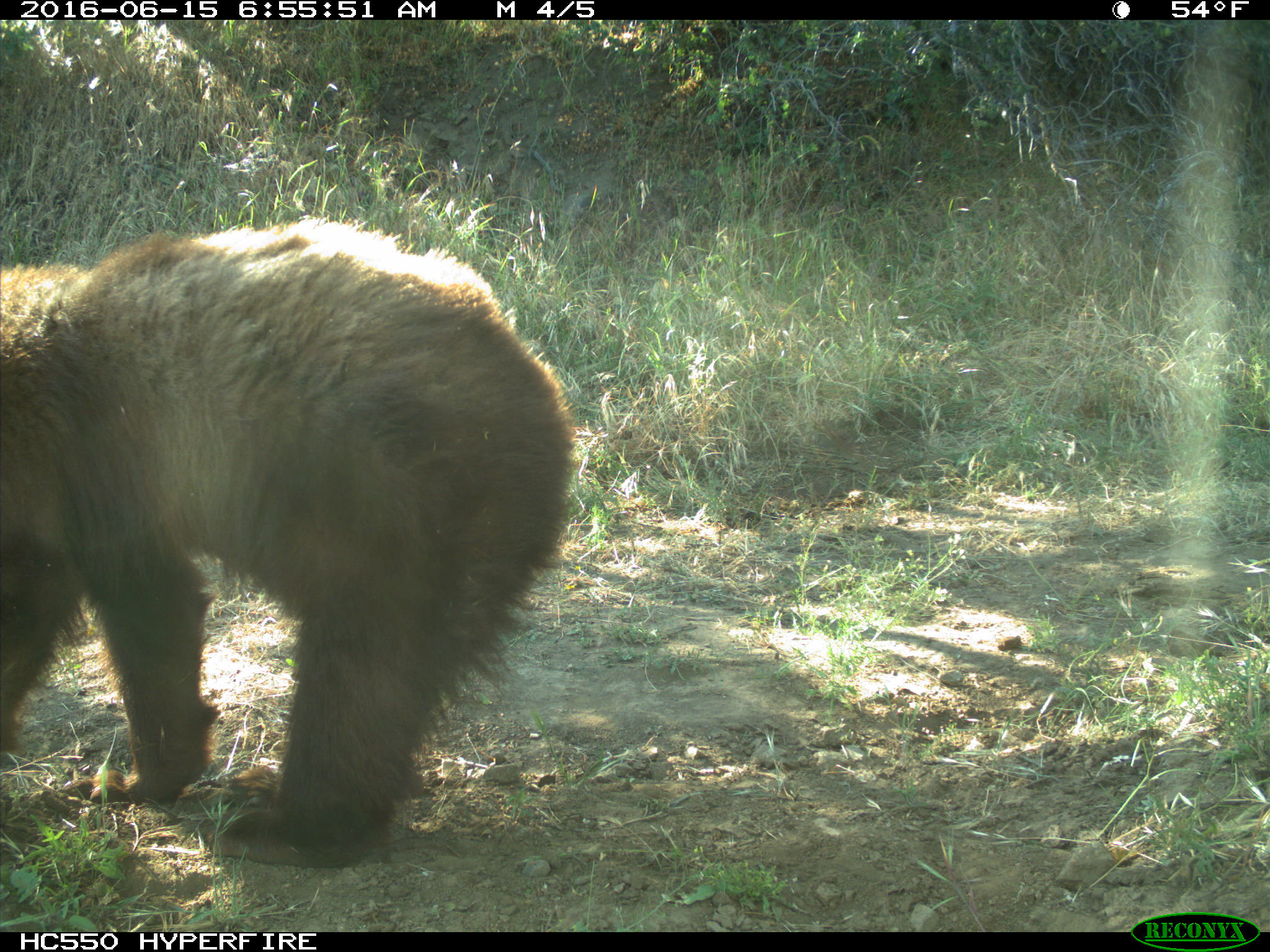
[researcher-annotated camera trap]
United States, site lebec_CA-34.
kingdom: Animalia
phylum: Chordata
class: Mammalia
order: Carnivora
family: Ursidae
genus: Ursus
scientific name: Ursus americanus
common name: american black bear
Ursus americanus (american black bear).